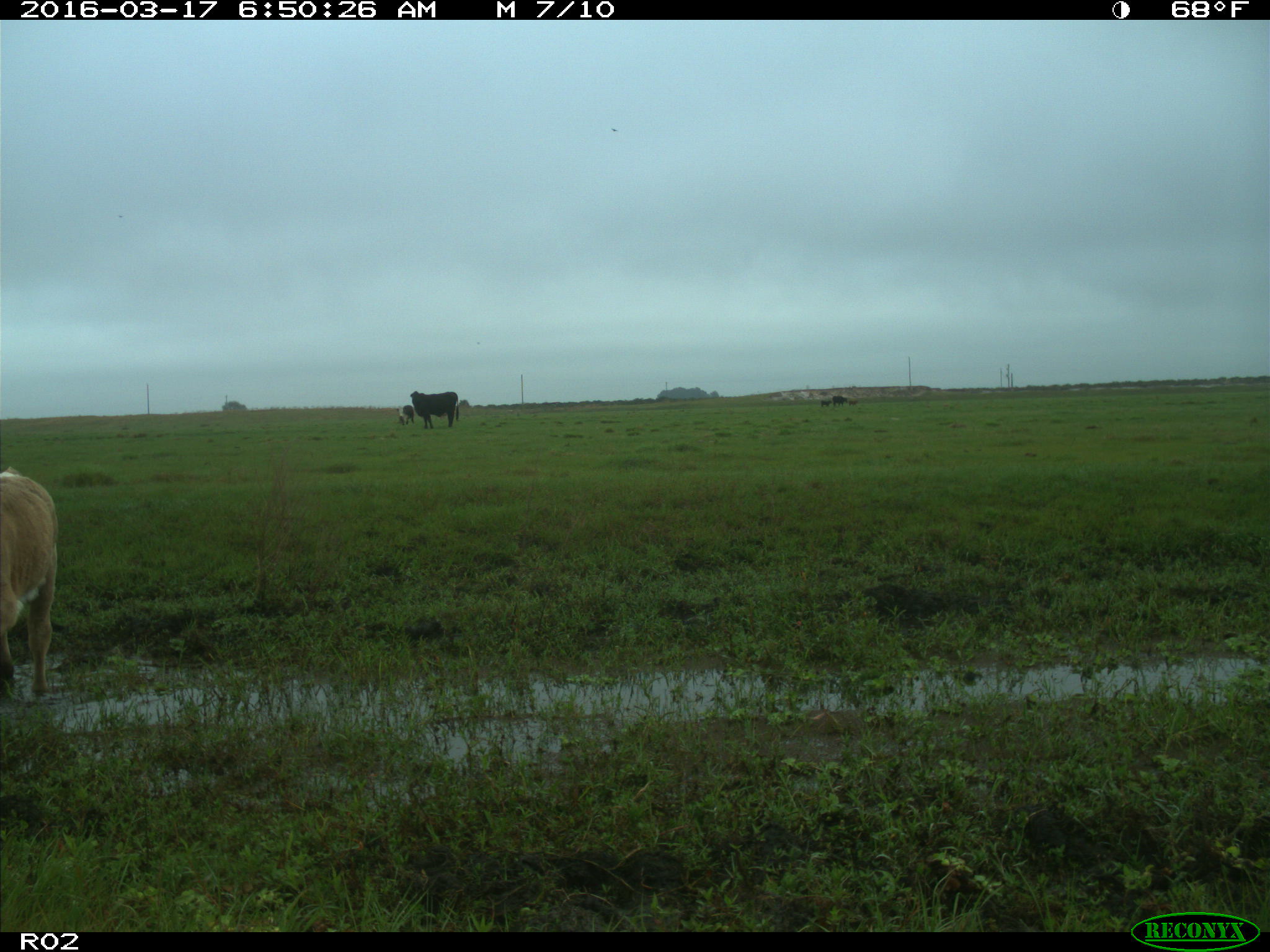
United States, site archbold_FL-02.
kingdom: Animalia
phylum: Chordata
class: Mammalia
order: Artiodactyla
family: Bovidae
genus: Bos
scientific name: Bos taurus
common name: domestic cow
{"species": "Bos taurus (domestic cow)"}